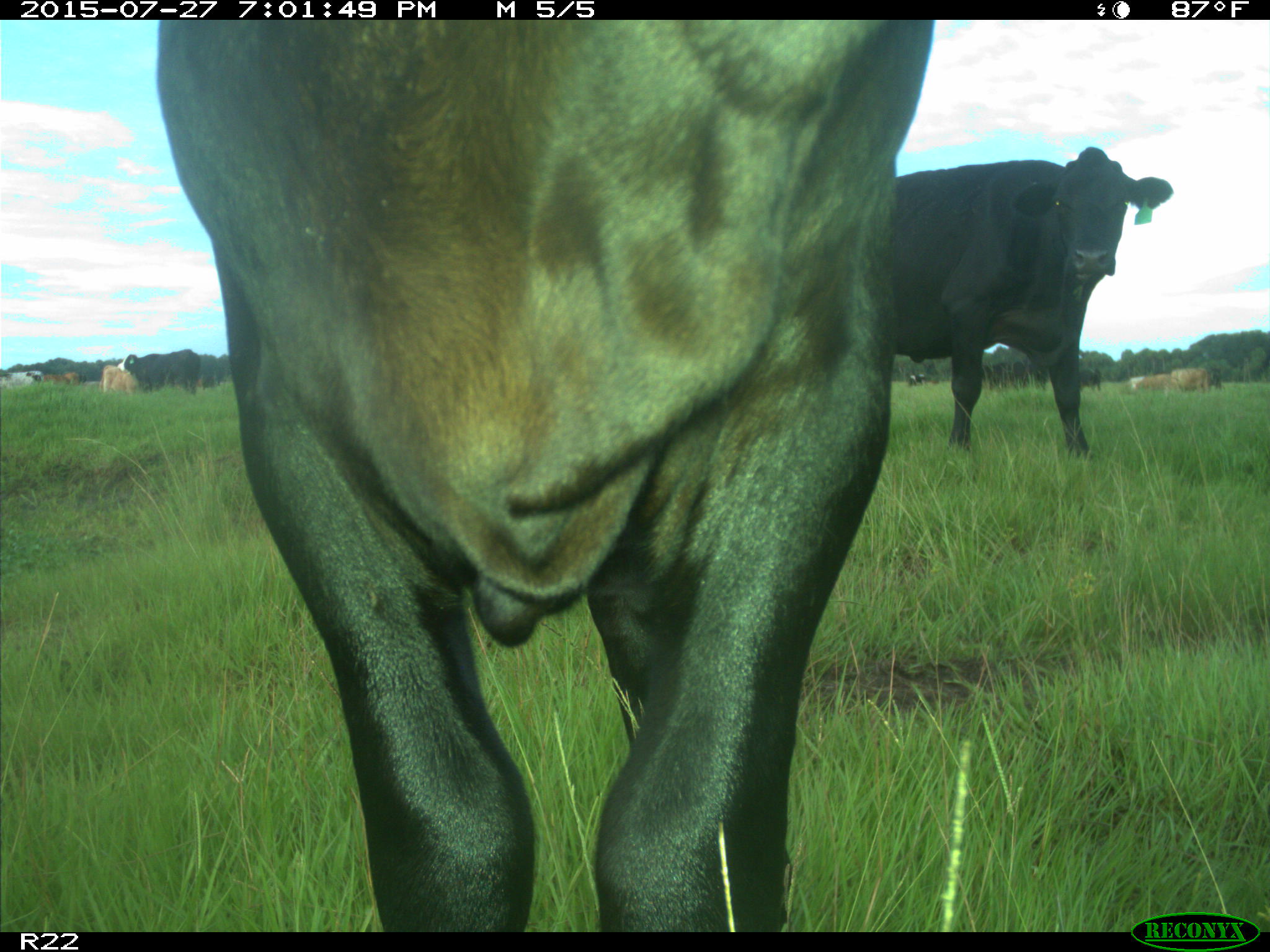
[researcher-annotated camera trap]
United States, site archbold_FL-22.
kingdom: Animalia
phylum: Chordata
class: Mammalia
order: Artiodactyla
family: Bovidae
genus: Bos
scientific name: Bos taurus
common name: domestic cow